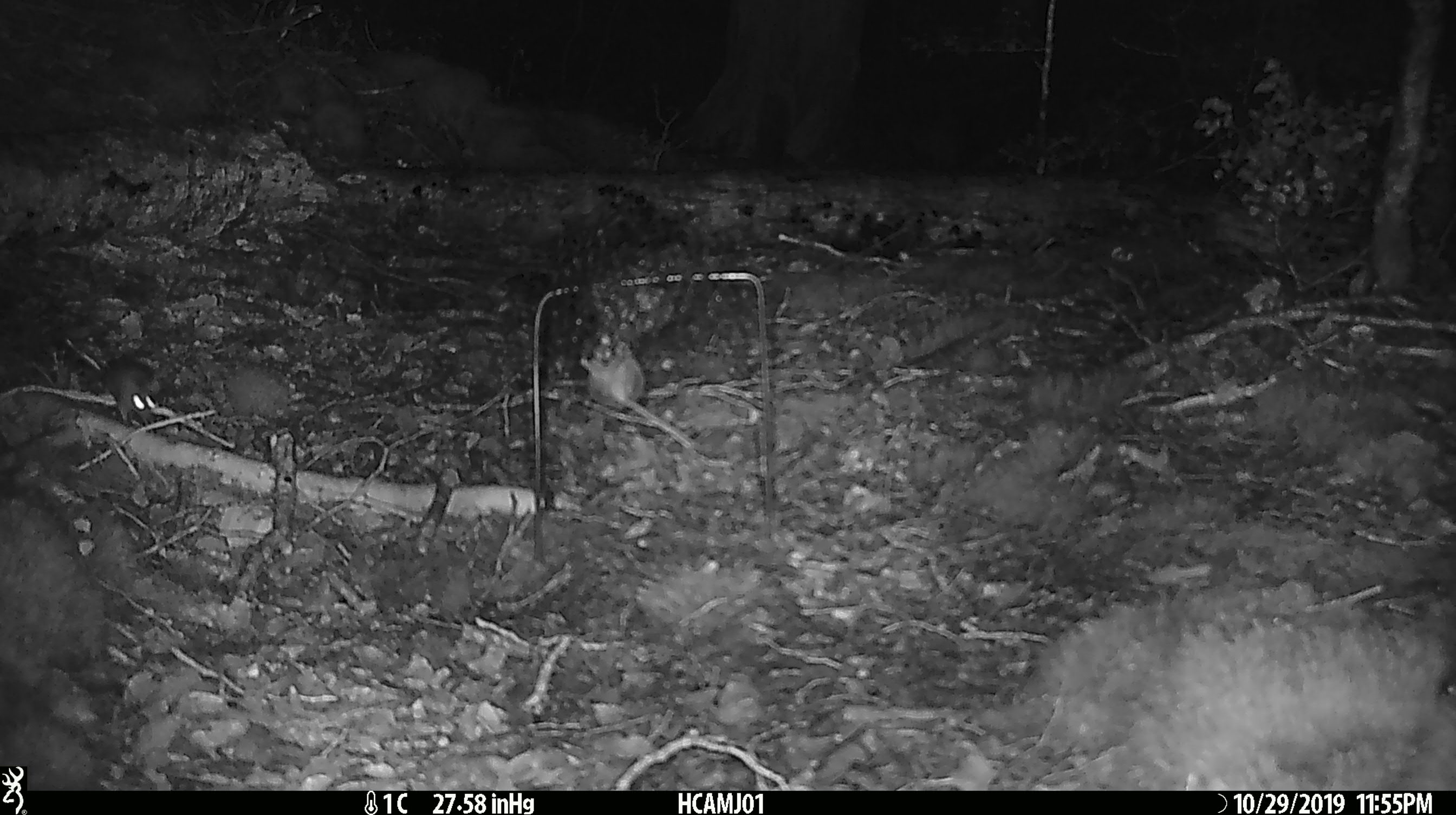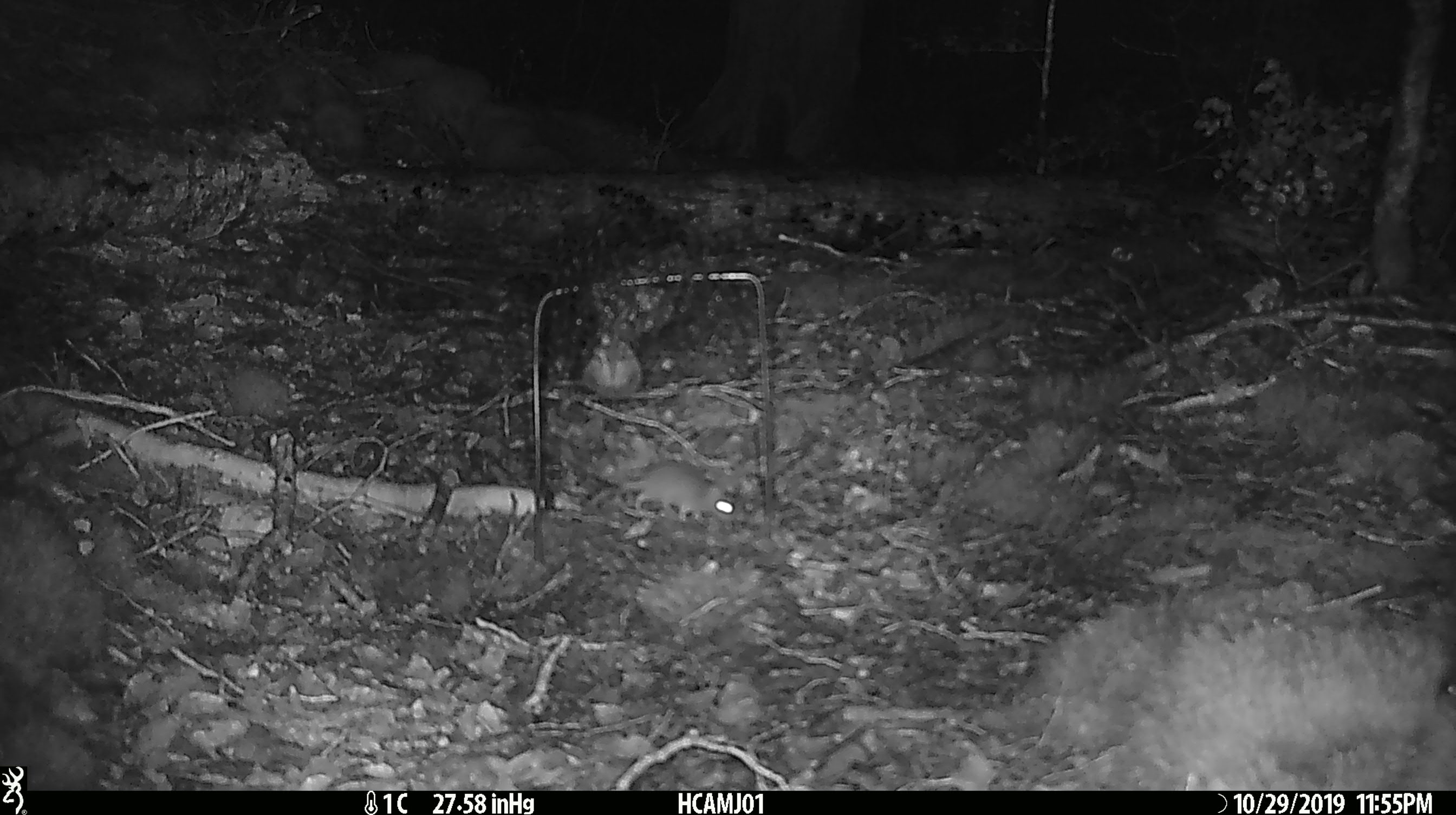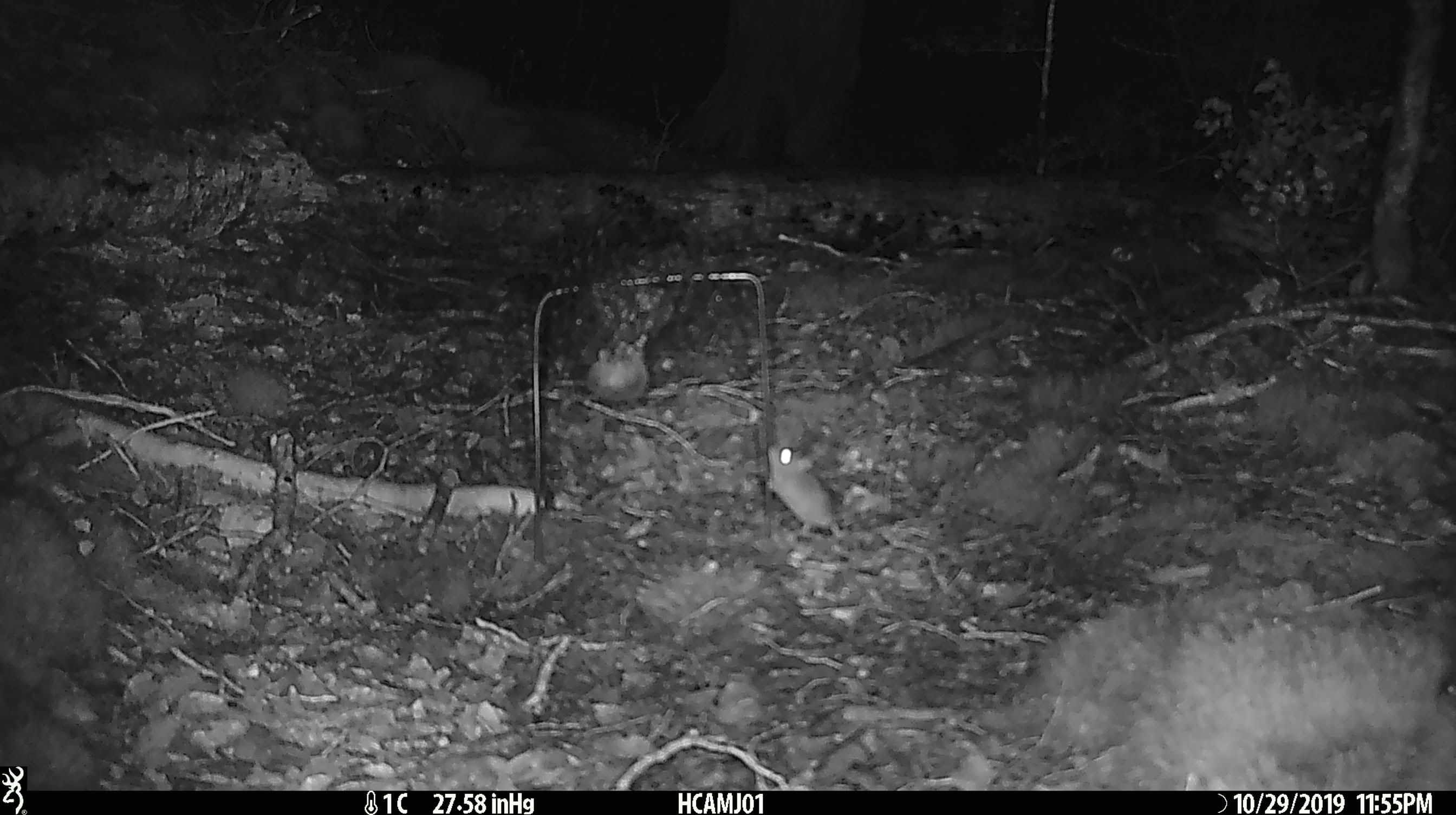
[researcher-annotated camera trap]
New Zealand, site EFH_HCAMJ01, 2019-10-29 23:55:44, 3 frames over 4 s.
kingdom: Animalia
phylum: Chordata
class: Mammalia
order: Rodentia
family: Muridae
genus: Mus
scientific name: Mus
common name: mouse